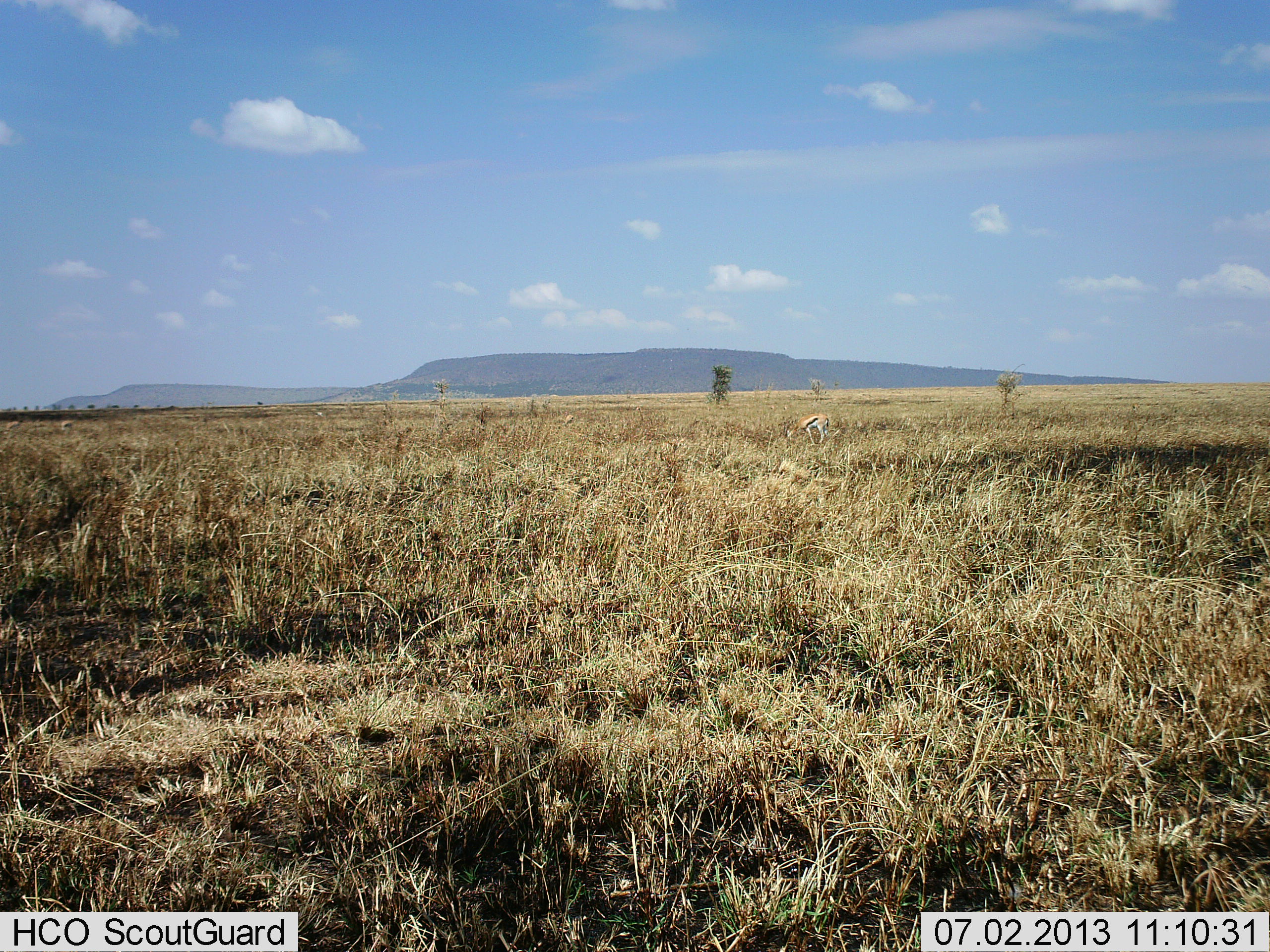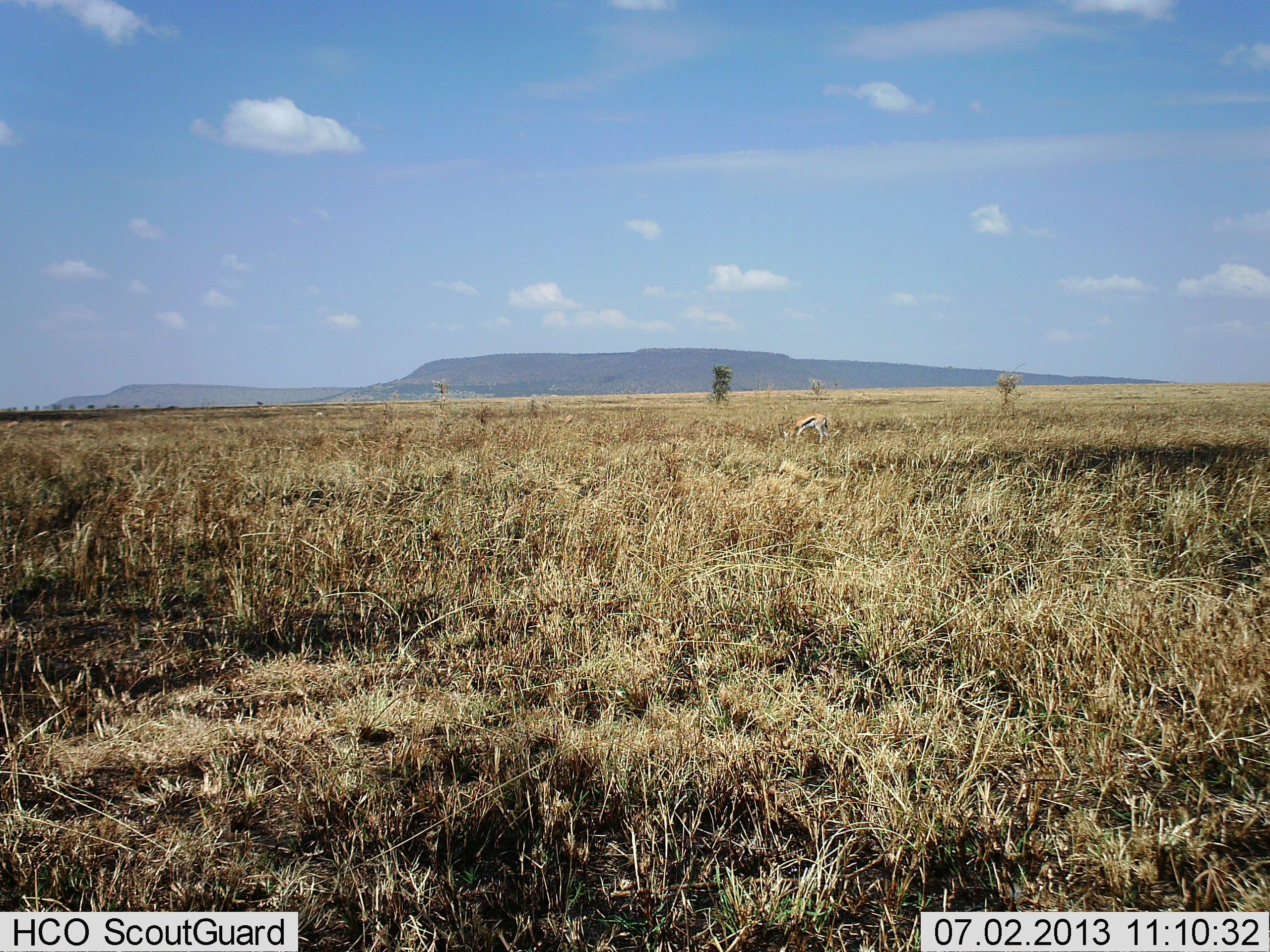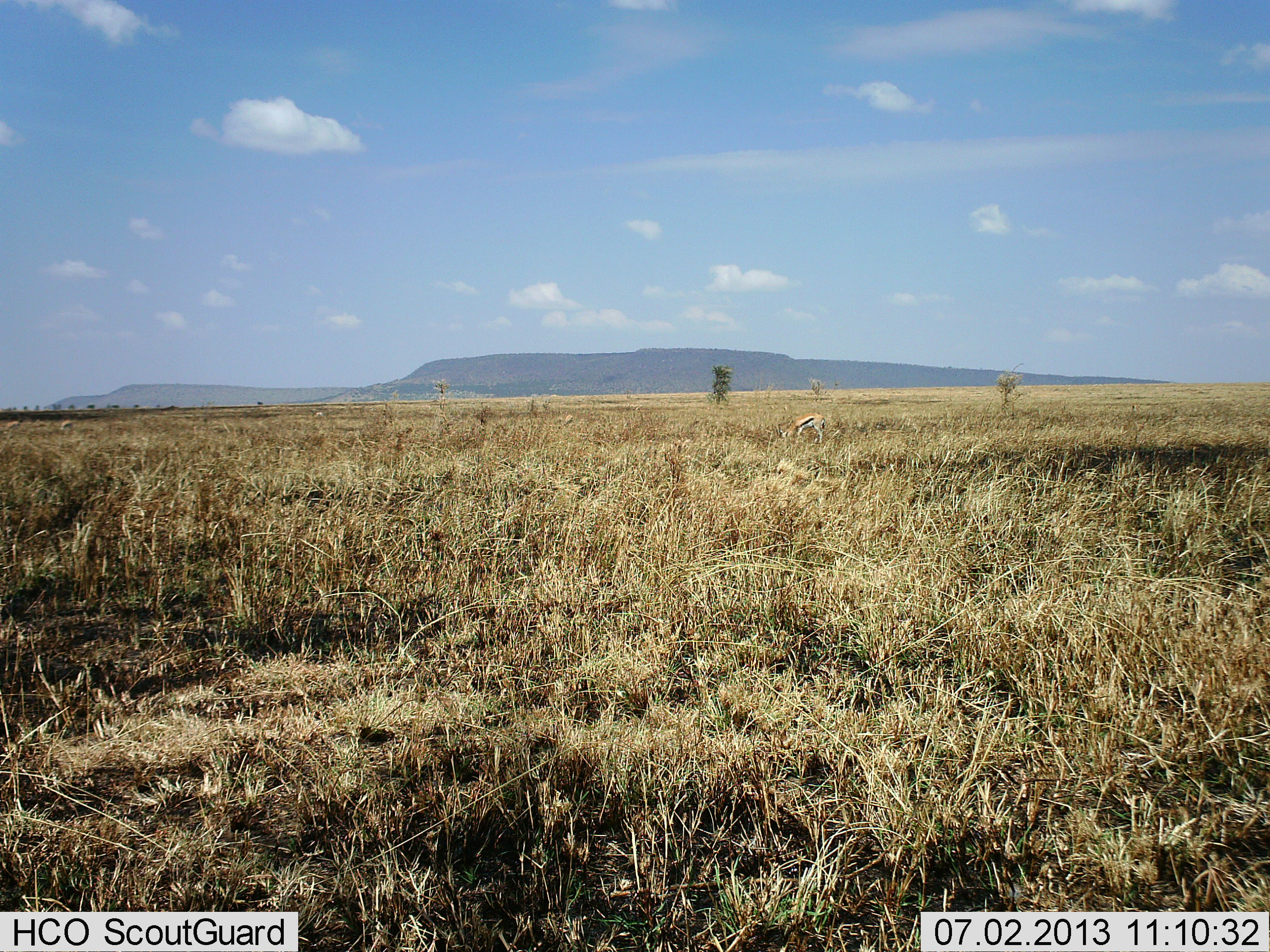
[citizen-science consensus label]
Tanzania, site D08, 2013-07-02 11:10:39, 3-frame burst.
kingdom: Animalia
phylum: Chordata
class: Mammalia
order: Artiodactyla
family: Bovidae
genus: Eudorcas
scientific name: Eudorcas thomsonii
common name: thomson's gazelle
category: gazellethomsons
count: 1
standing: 20%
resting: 0%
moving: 0%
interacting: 0%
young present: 0%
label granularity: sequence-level